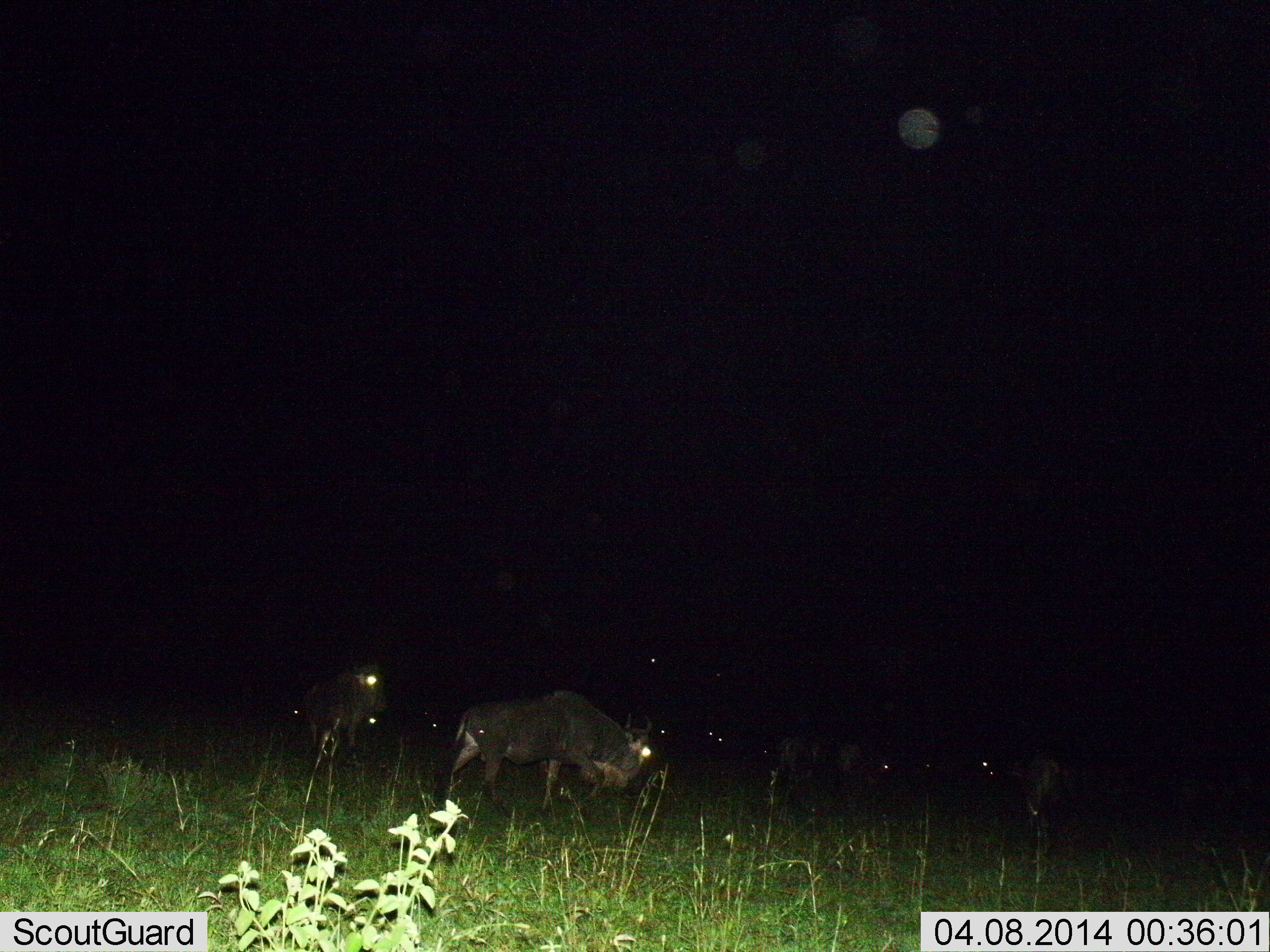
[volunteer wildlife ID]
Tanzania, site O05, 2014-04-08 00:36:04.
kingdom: Animalia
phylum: Chordata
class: Mammalia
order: Artiodactyla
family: Bovidae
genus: Connochaetes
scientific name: Connochaetes taurinus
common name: blue wildebeest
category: wildebeest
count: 8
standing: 50%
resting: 0%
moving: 40%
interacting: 0%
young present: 0%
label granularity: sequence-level